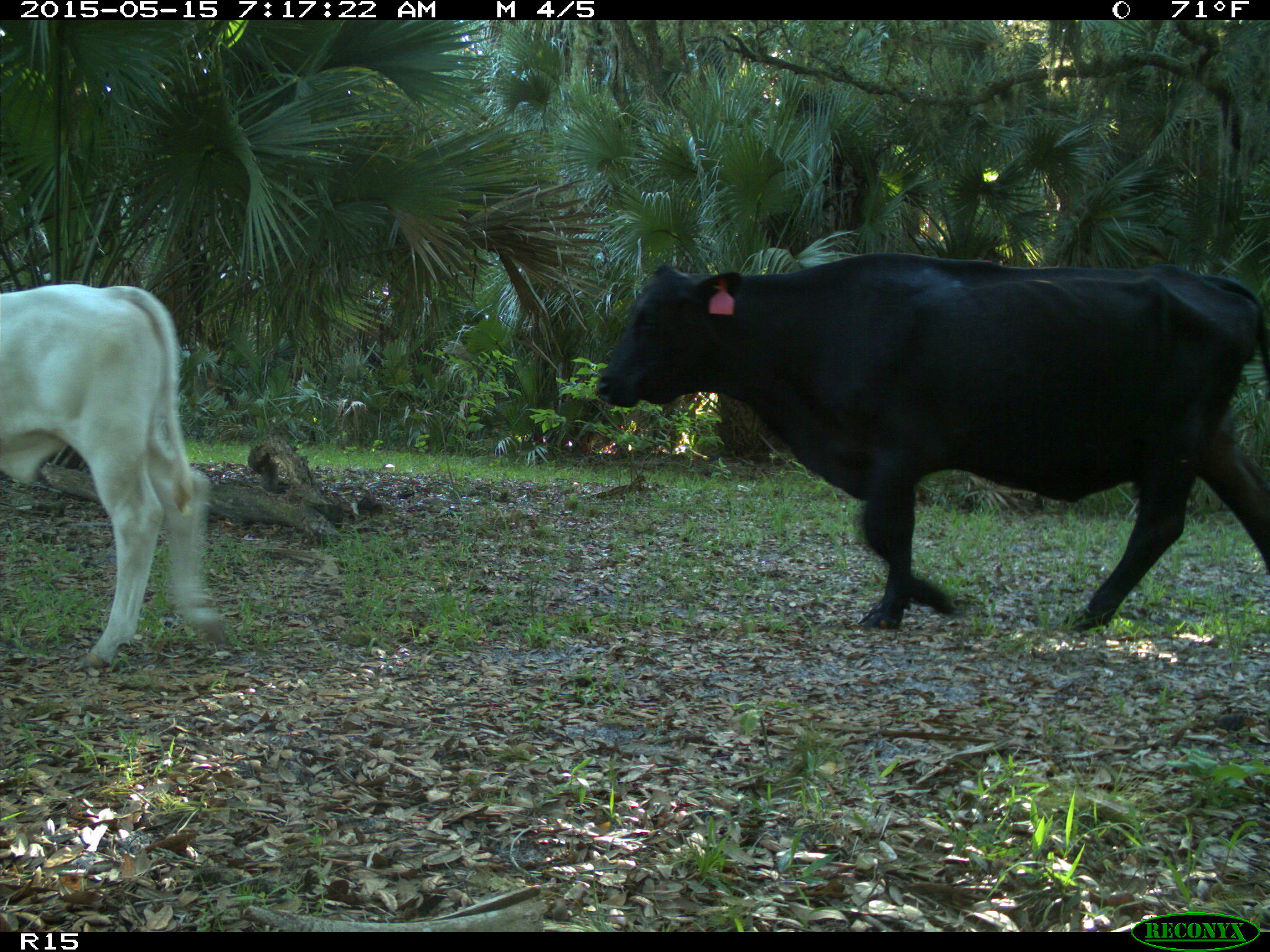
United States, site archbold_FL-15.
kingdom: Animalia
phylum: Chordata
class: Mammalia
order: Artiodactyla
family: Bovidae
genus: Bos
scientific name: Bos taurus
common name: domestic cow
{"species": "Bos taurus (domestic cow)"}